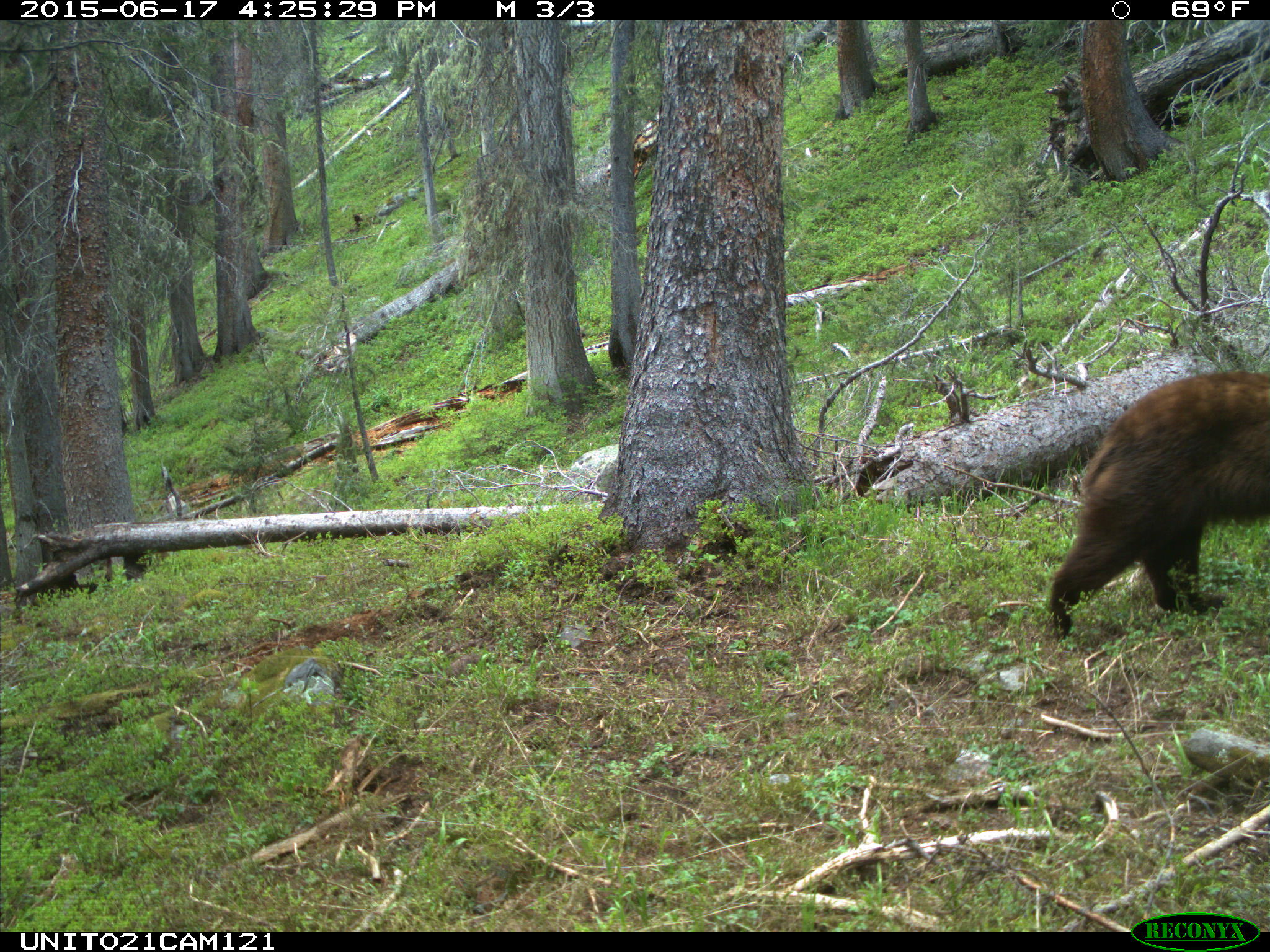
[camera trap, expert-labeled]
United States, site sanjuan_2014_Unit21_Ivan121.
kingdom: Animalia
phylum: Chordata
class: Mammalia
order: Carnivora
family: Ursidae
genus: Ursus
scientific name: Ursus americanus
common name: american black bear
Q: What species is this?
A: Ursus americanus (american black bear).